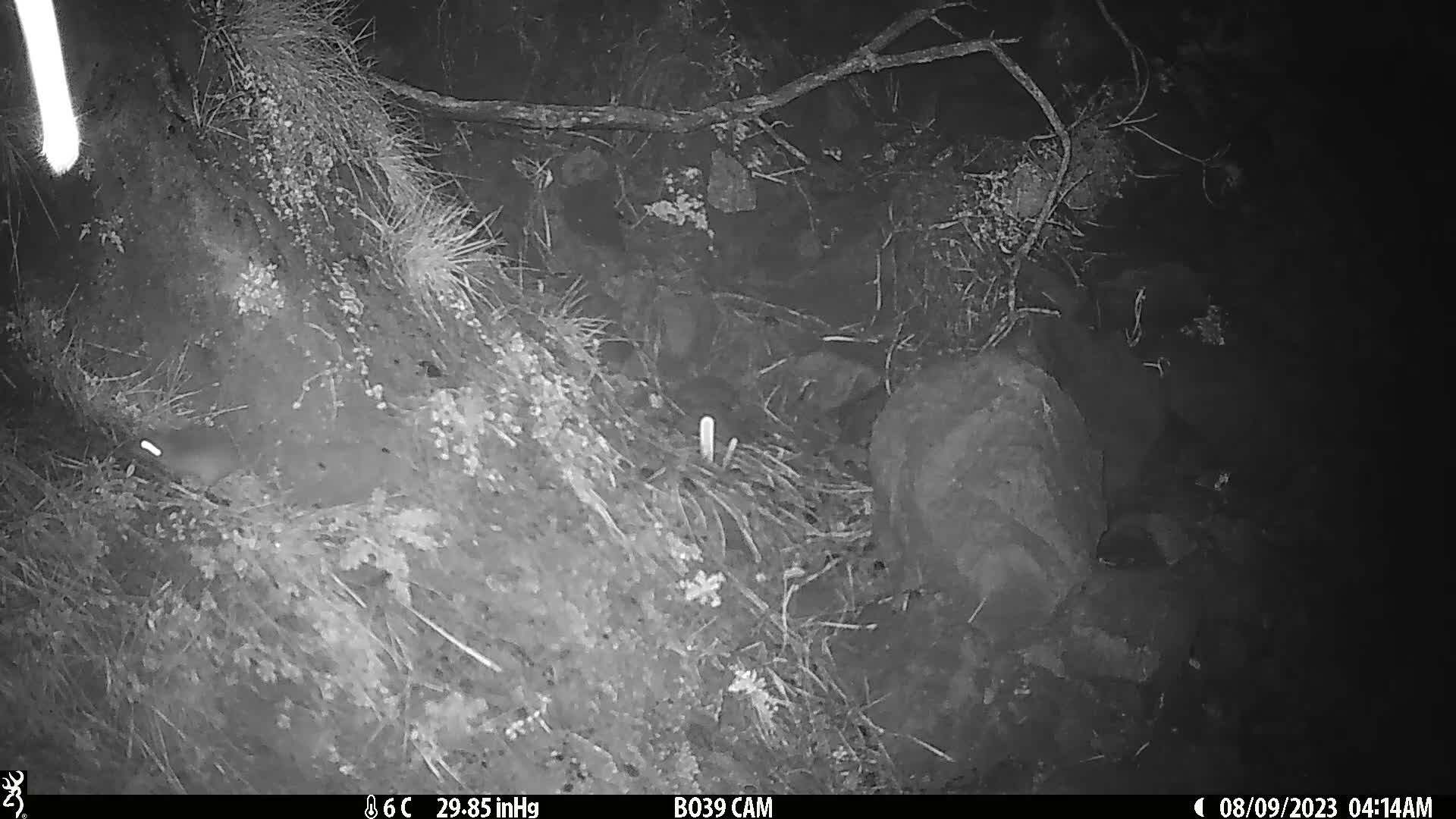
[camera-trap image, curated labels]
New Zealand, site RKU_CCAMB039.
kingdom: Animalia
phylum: Chordata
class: Mammalia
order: Rodentia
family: Muridae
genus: Rattus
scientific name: Rattus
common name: rat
Rat (Rattus).